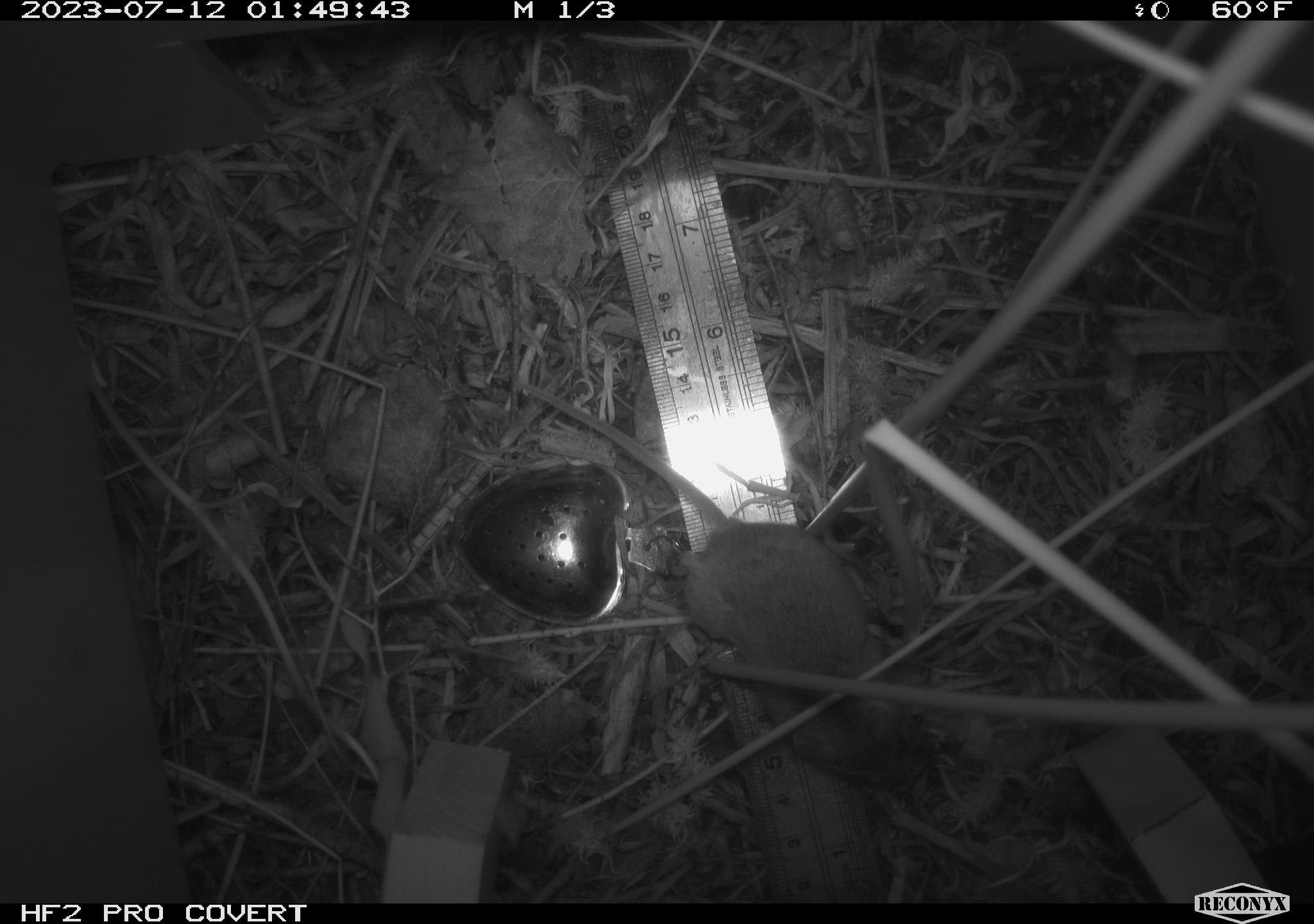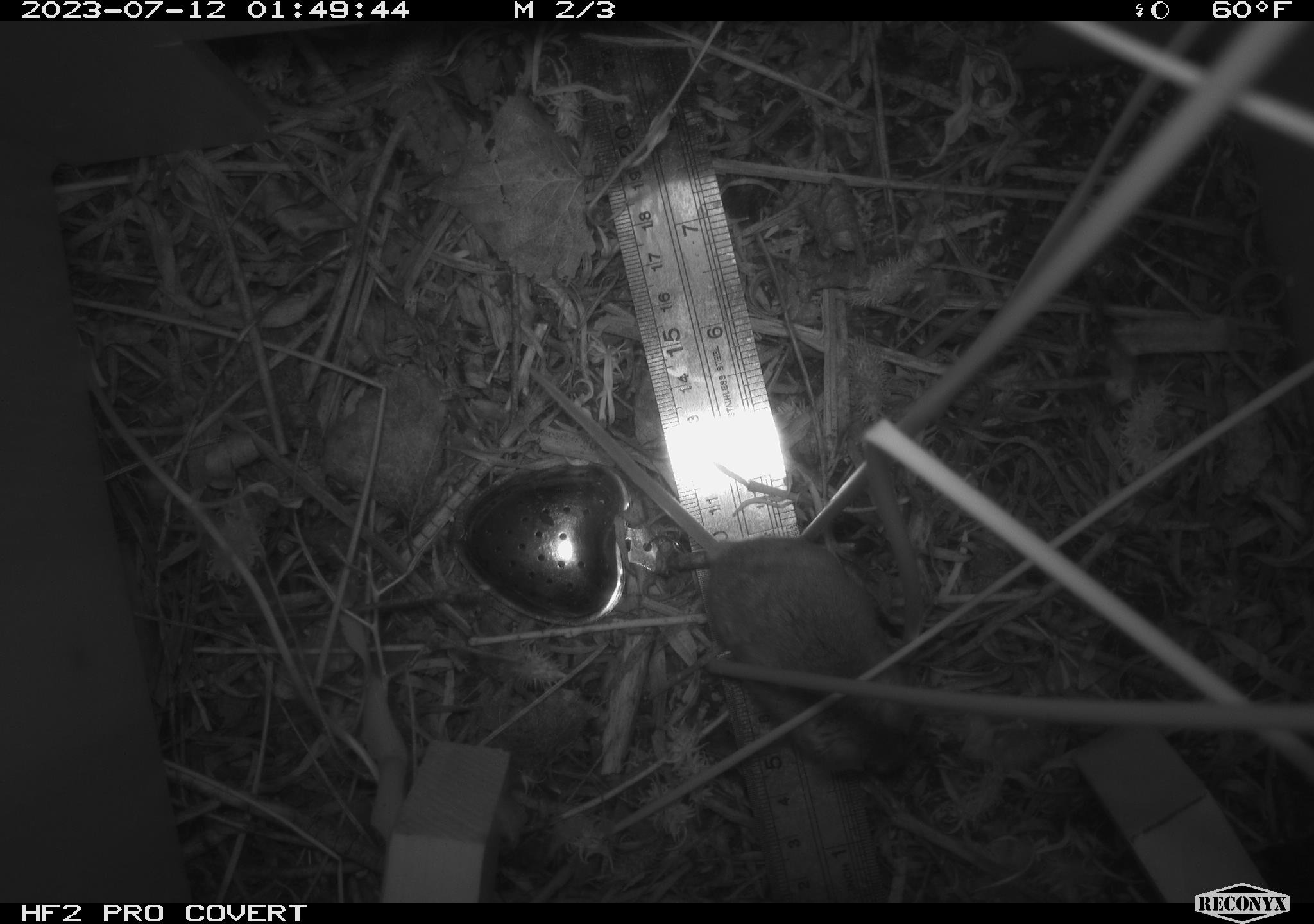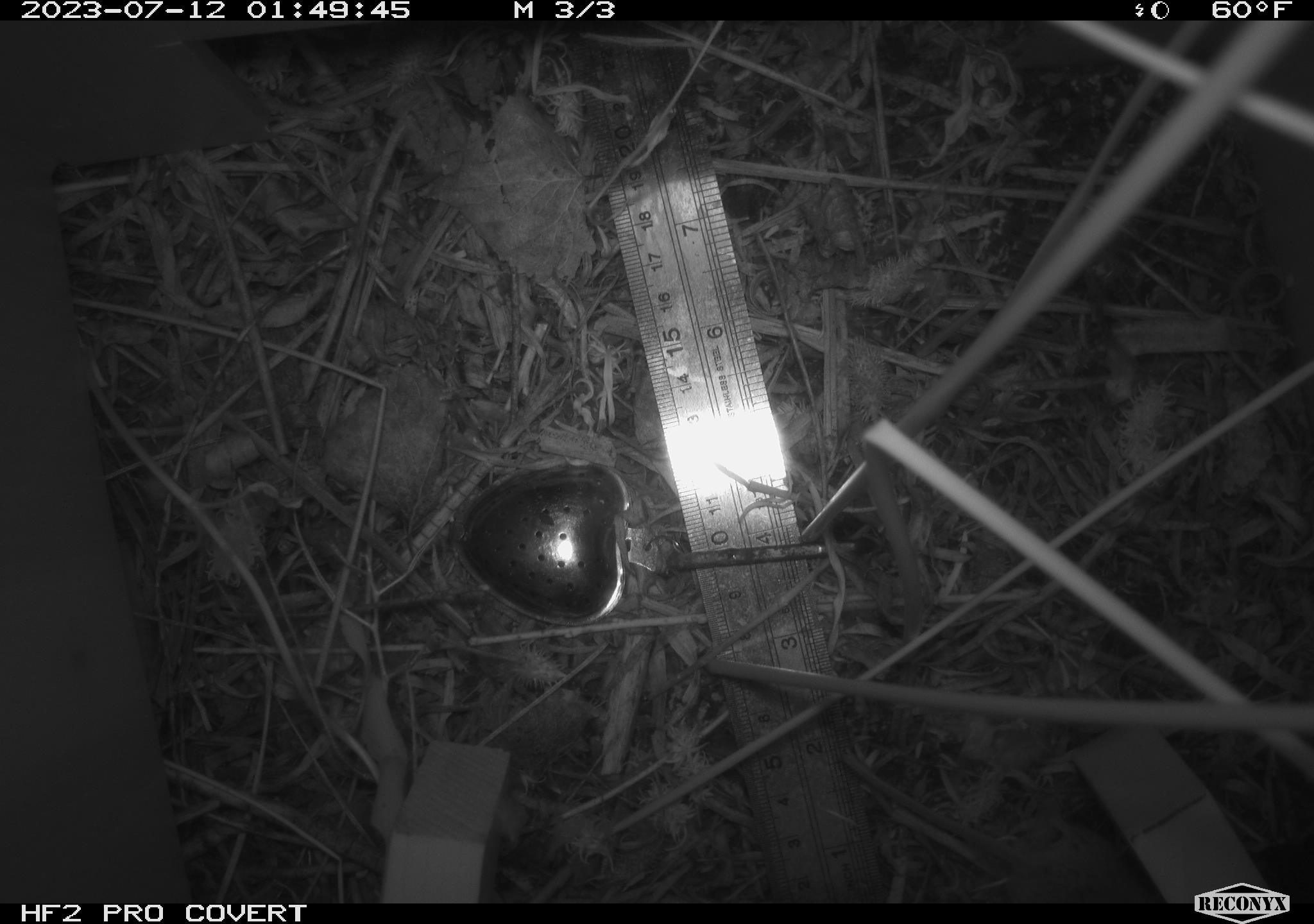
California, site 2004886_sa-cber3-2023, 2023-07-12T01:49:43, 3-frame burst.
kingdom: Animalia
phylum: Chordata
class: Mammalia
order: Rodentia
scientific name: Rodentia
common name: mouse species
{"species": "mouse species (Rodentia)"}